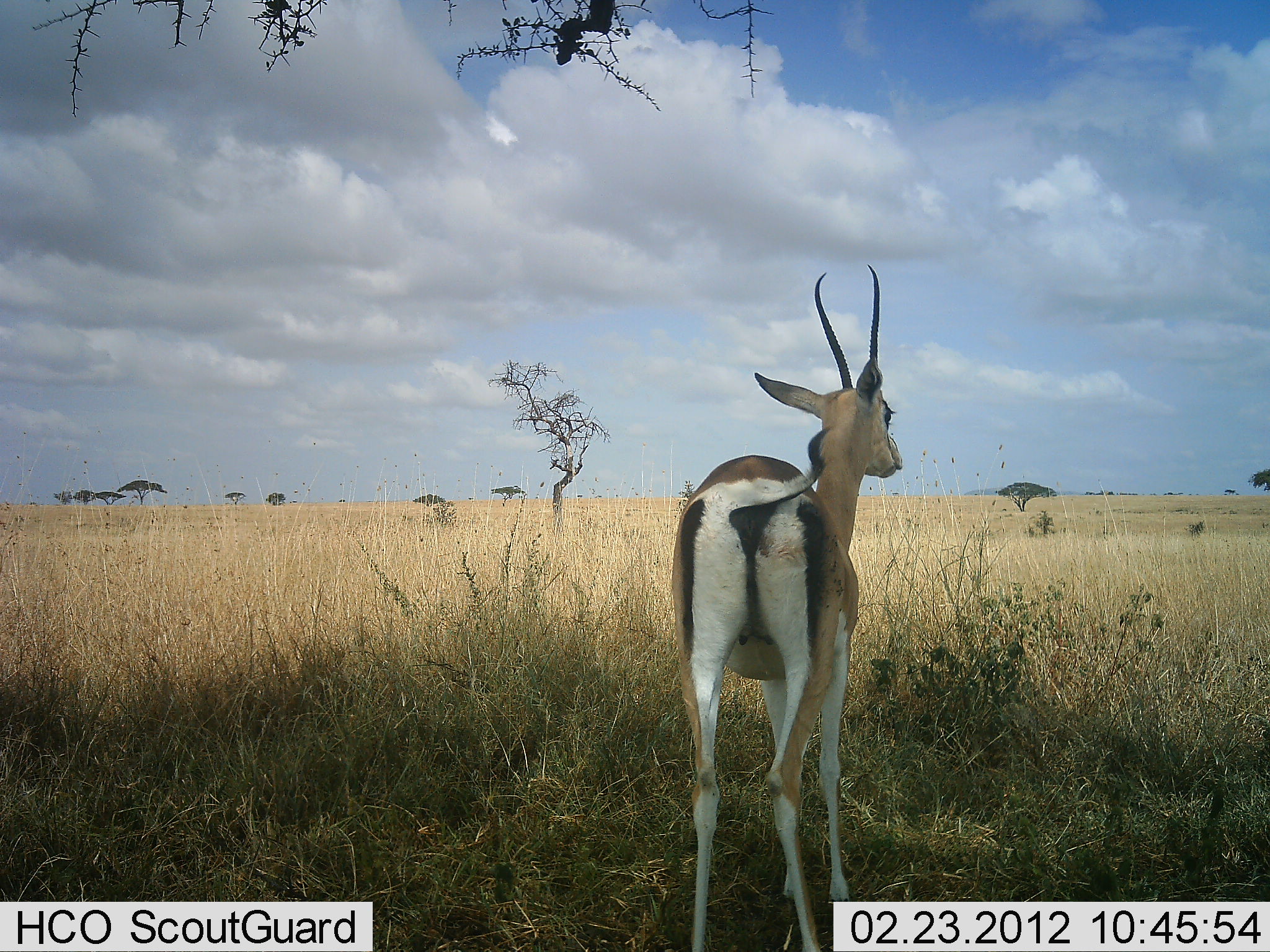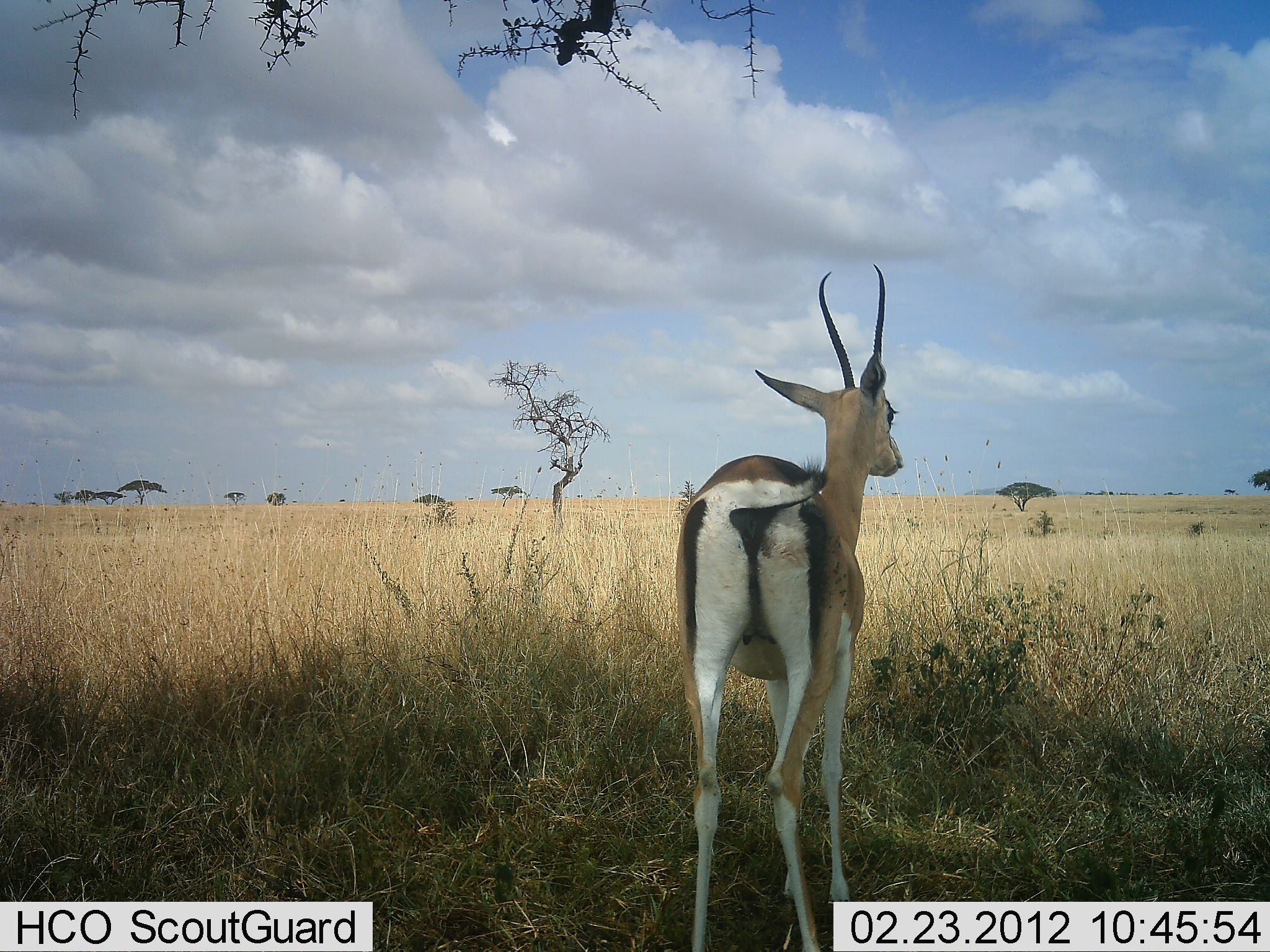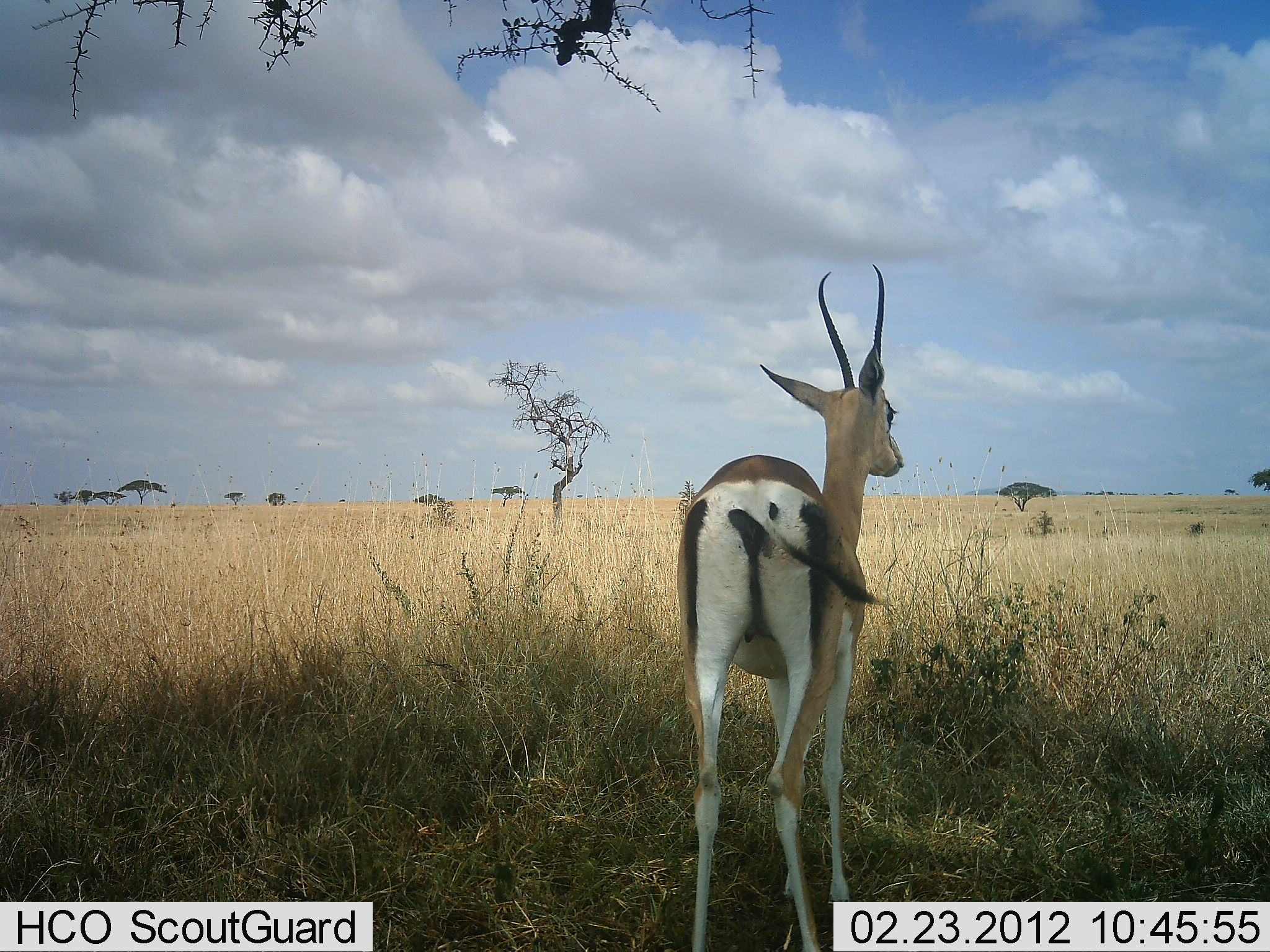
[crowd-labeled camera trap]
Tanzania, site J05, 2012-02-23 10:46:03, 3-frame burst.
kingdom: Animalia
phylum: Chordata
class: Mammalia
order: Artiodactyla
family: Bovidae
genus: Nanger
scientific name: Nanger granti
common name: grant's gazelle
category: gazellegrants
Gazellegrants (grant's gazelle) (Nanger granti), count 1. Behavior (volunteer vote fractions): standing 100%, resting 0%, moving 0%, interacting 0%. Young present (vote fraction): 0%. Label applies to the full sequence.